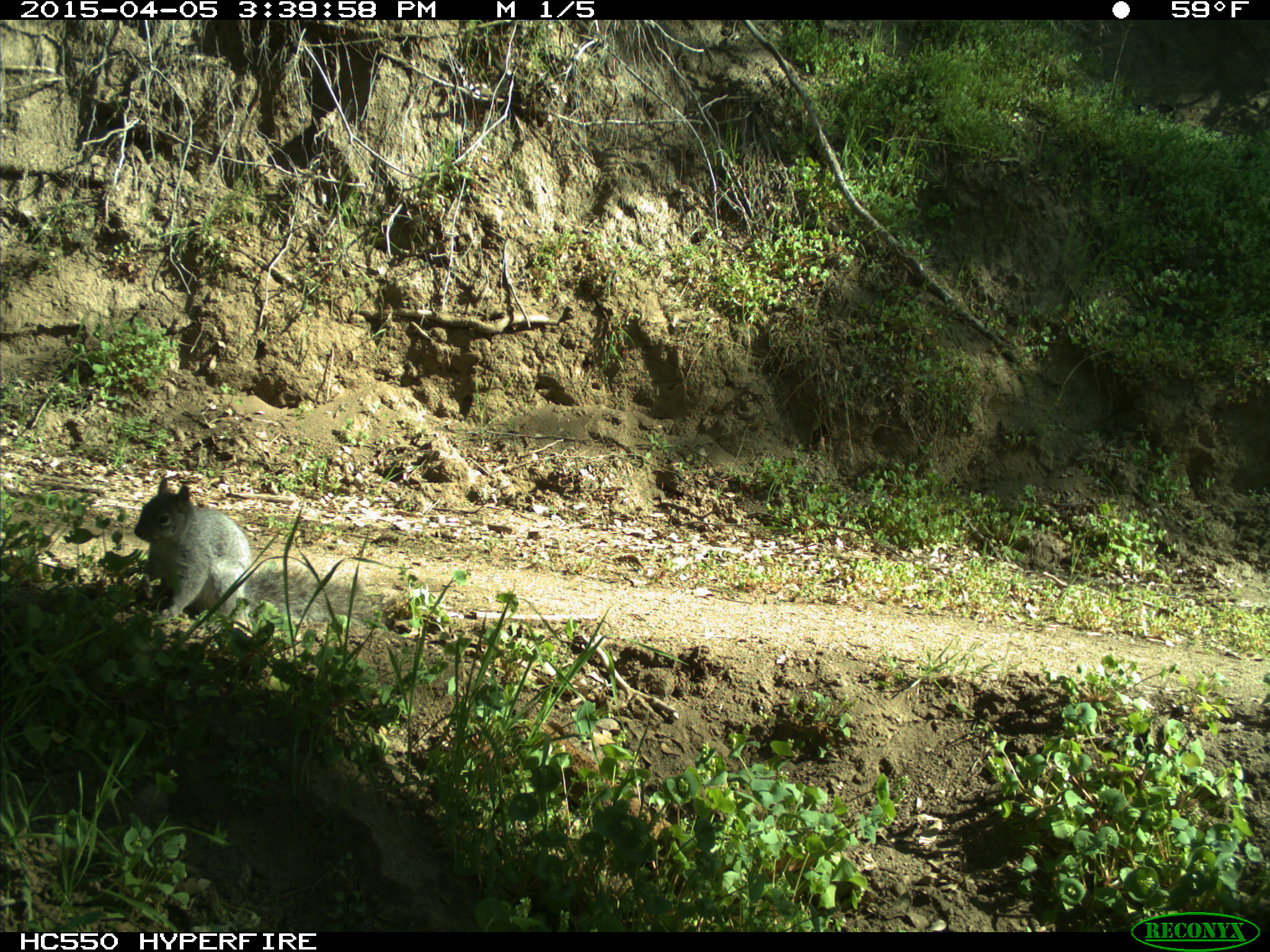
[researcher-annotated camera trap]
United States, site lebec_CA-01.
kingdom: Animalia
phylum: Chordata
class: Mammalia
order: Rodentia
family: Sciuridae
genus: Sciurus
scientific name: Sciurus carolinensis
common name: eastern gray squirrel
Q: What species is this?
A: Sciurus carolinensis (eastern gray squirrel).